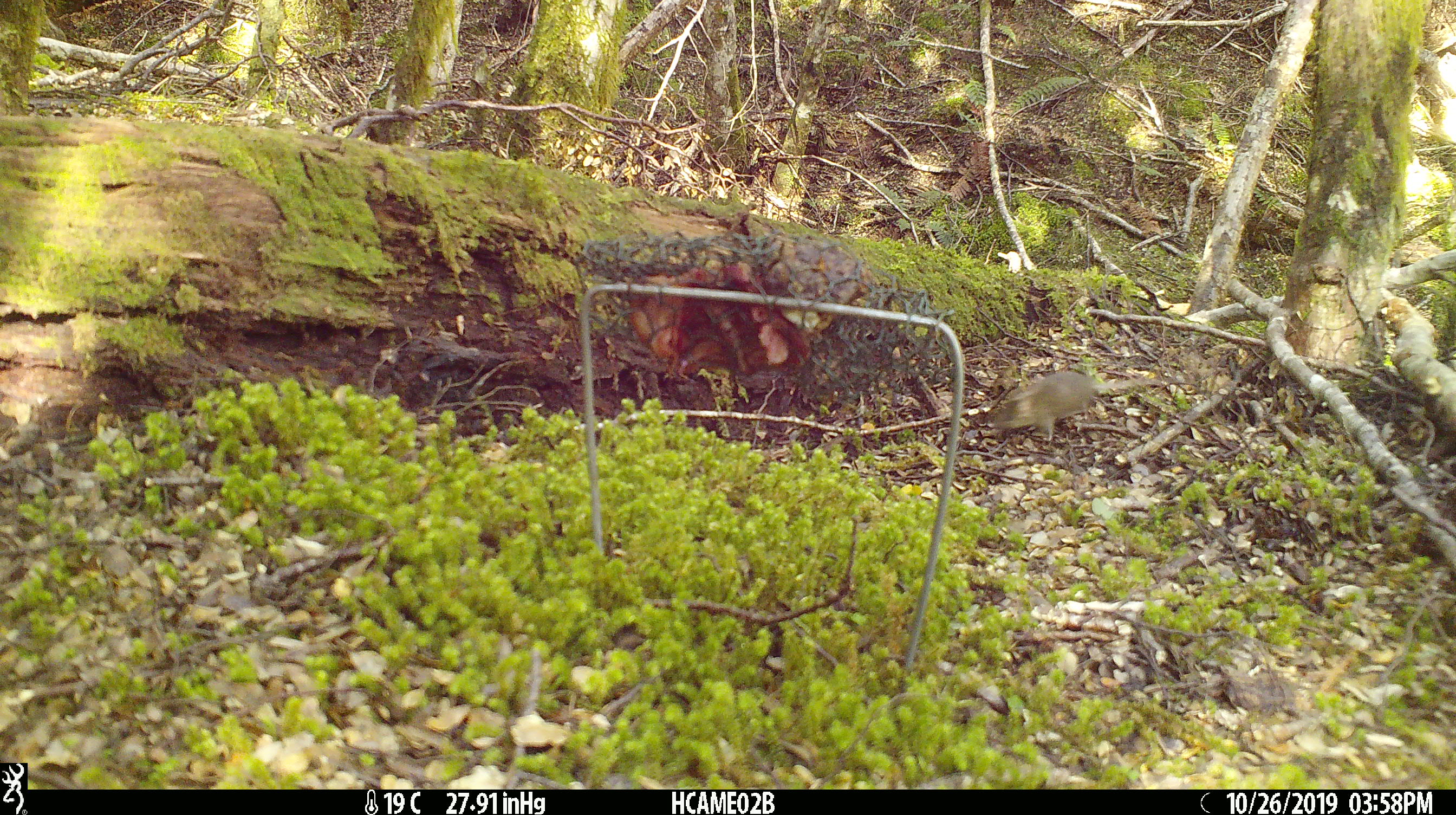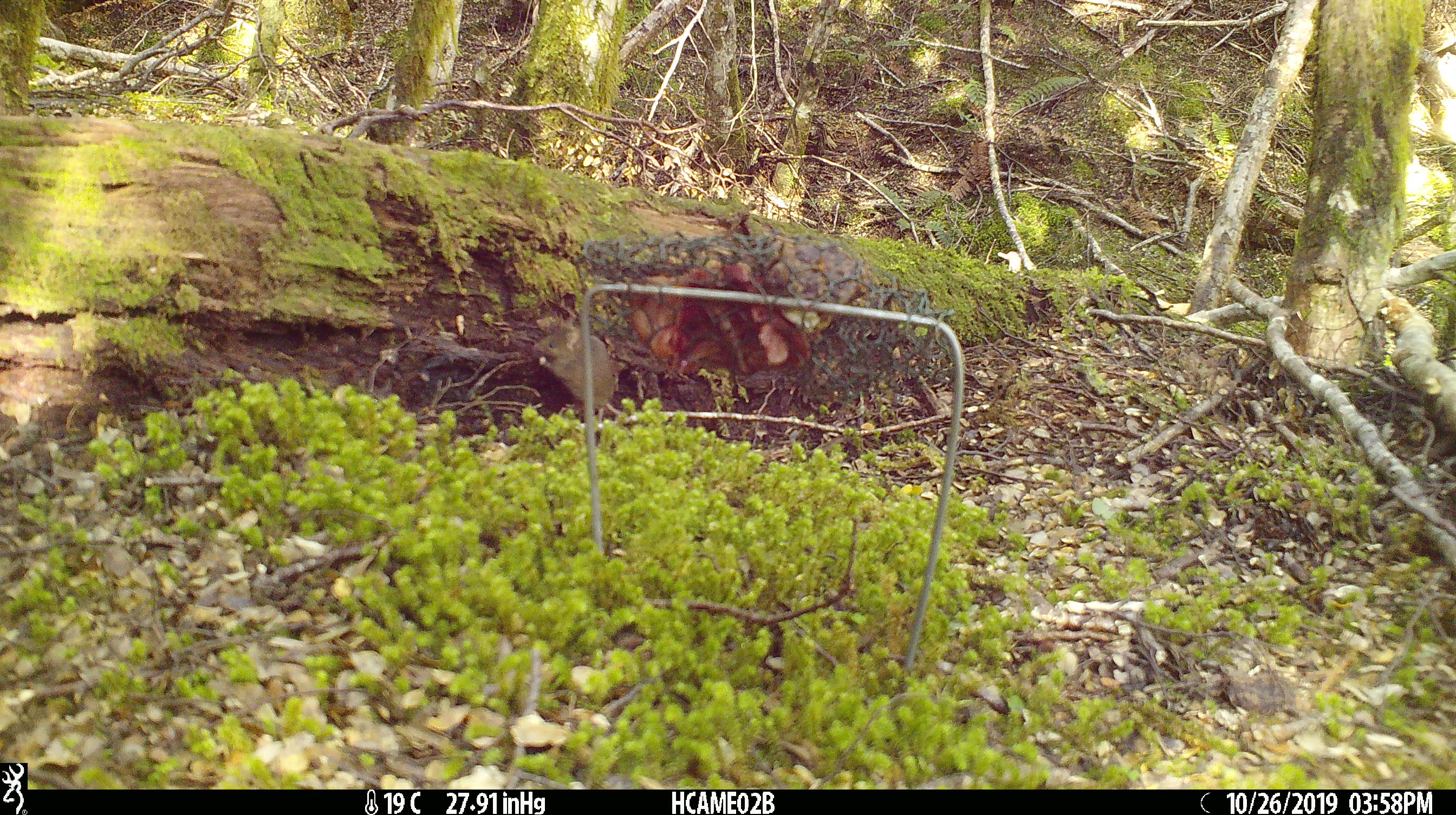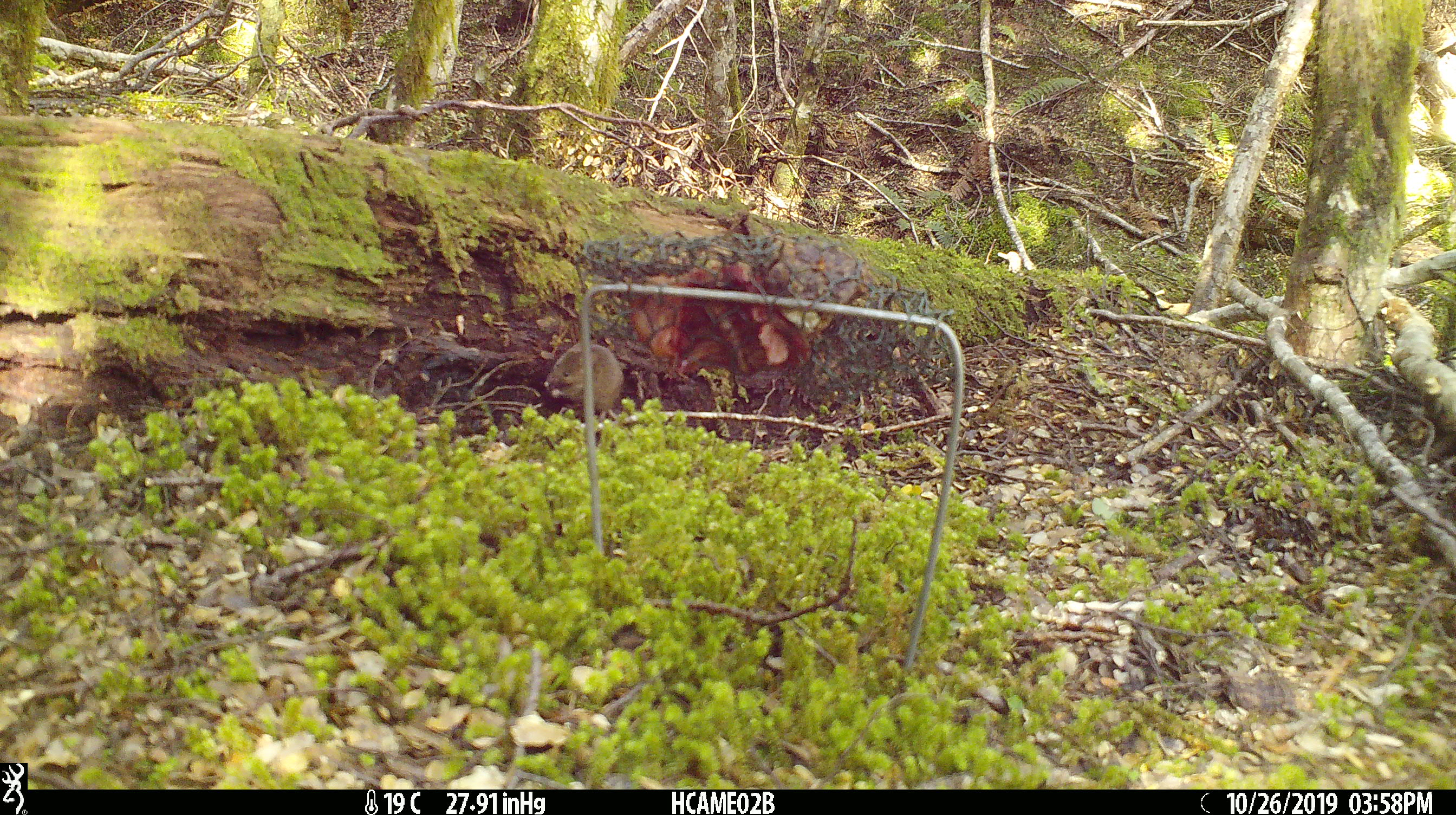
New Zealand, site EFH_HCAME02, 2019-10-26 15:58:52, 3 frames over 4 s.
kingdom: Animalia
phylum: Chordata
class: Mammalia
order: Rodentia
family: Muridae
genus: Mus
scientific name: Mus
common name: mouse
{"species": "mouse (Mus)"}